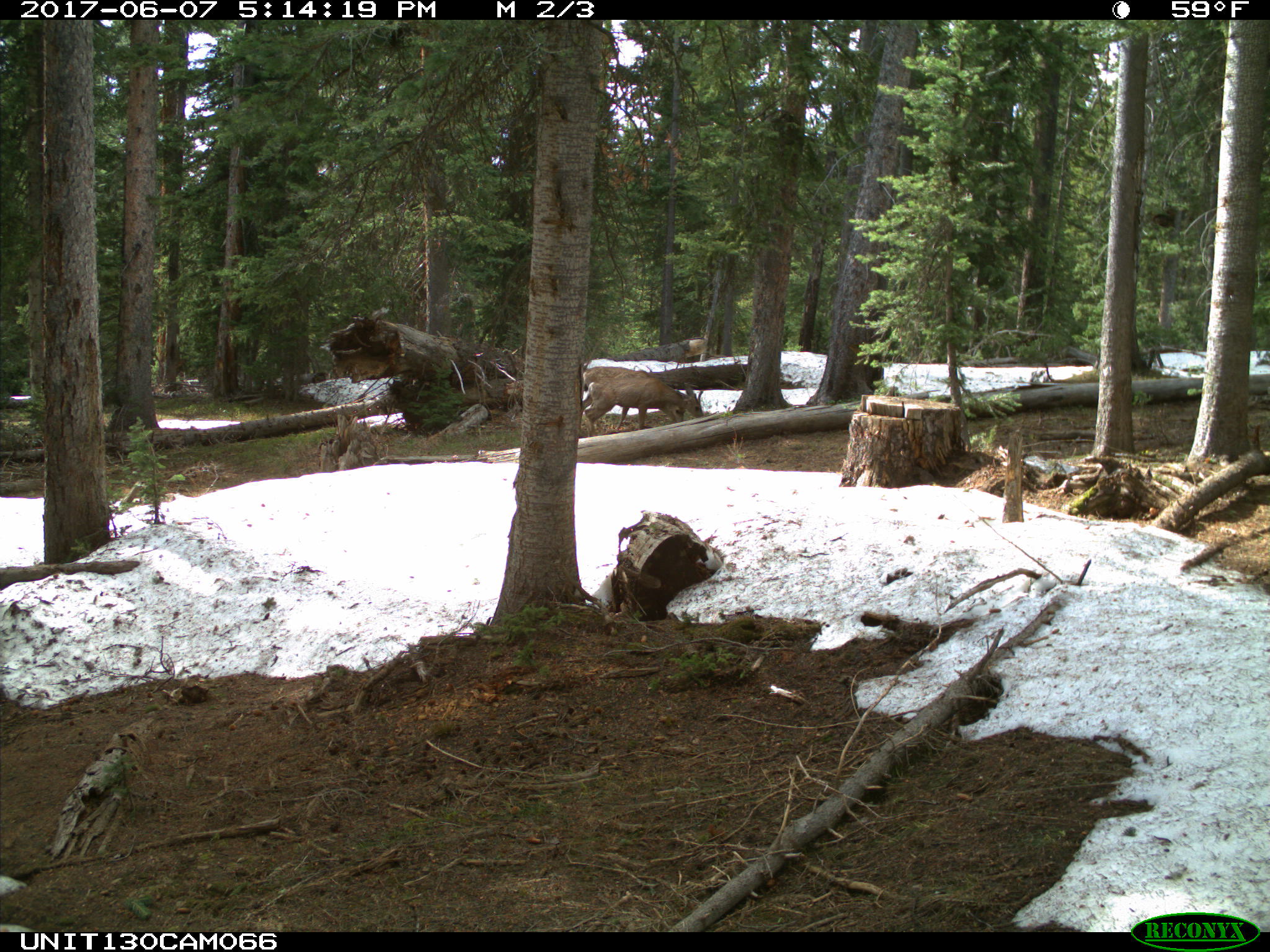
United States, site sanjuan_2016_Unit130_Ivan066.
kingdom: Animalia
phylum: Chordata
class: Mammalia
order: Artiodactyla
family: Cervidae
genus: Odocoileus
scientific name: Odocoileus hemionus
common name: mule deer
Odocoileus hemionus (mule deer).